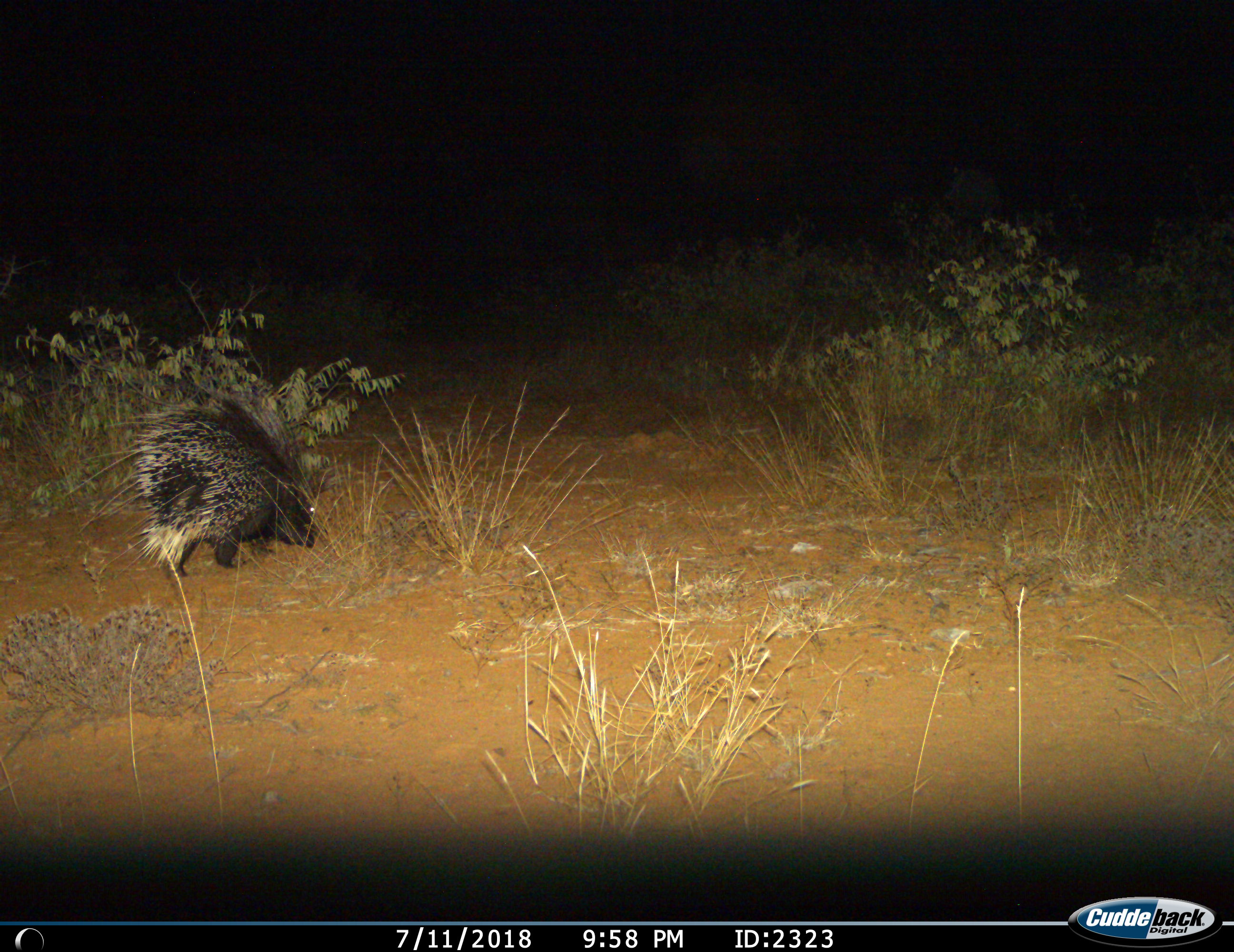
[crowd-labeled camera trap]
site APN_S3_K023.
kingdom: Animalia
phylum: Chordata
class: Mammalia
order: Rodentia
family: Hystricidae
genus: Hystrix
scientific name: Hystrix cristata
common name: crested porcupine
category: porcupine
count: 1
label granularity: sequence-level